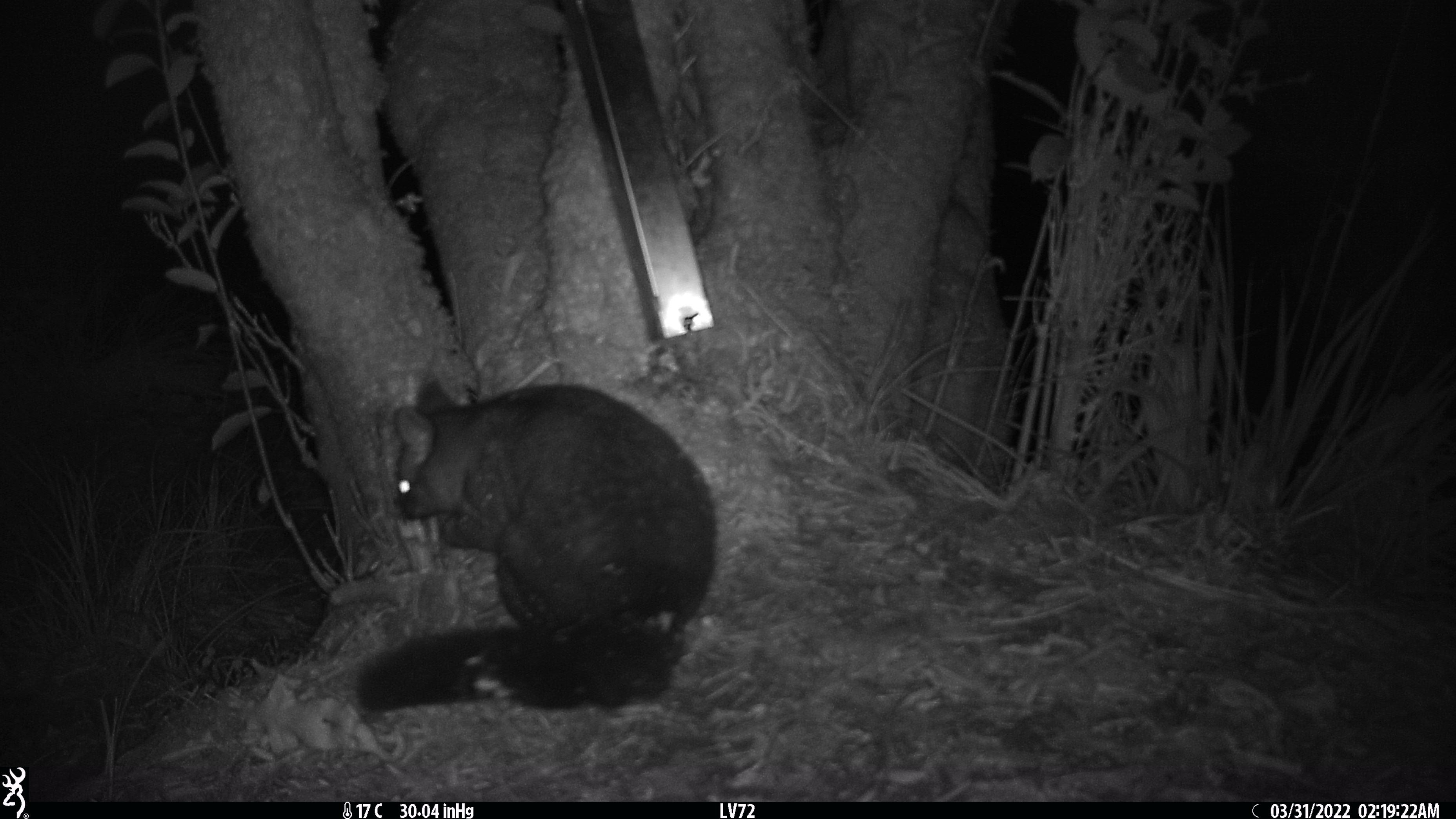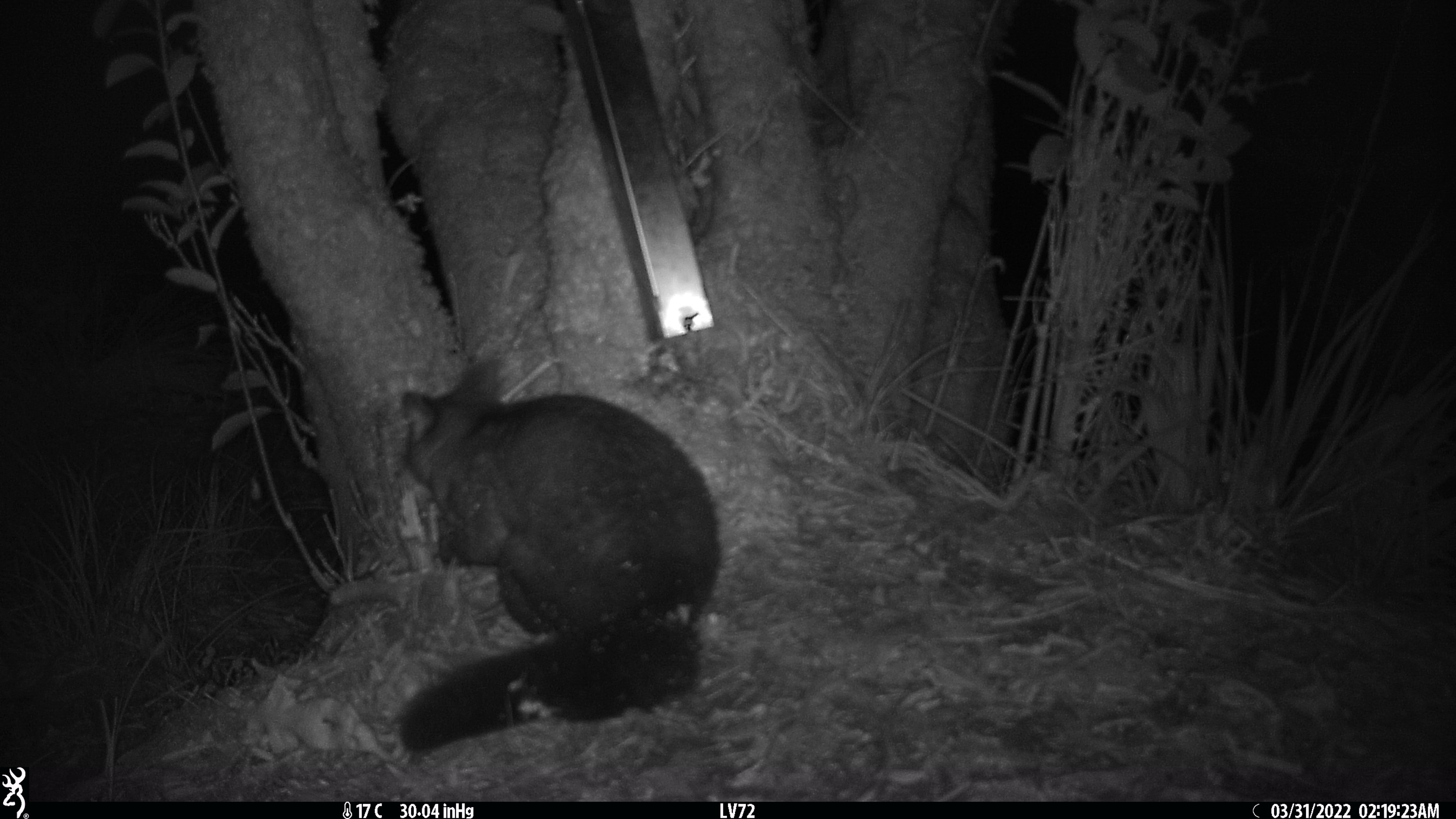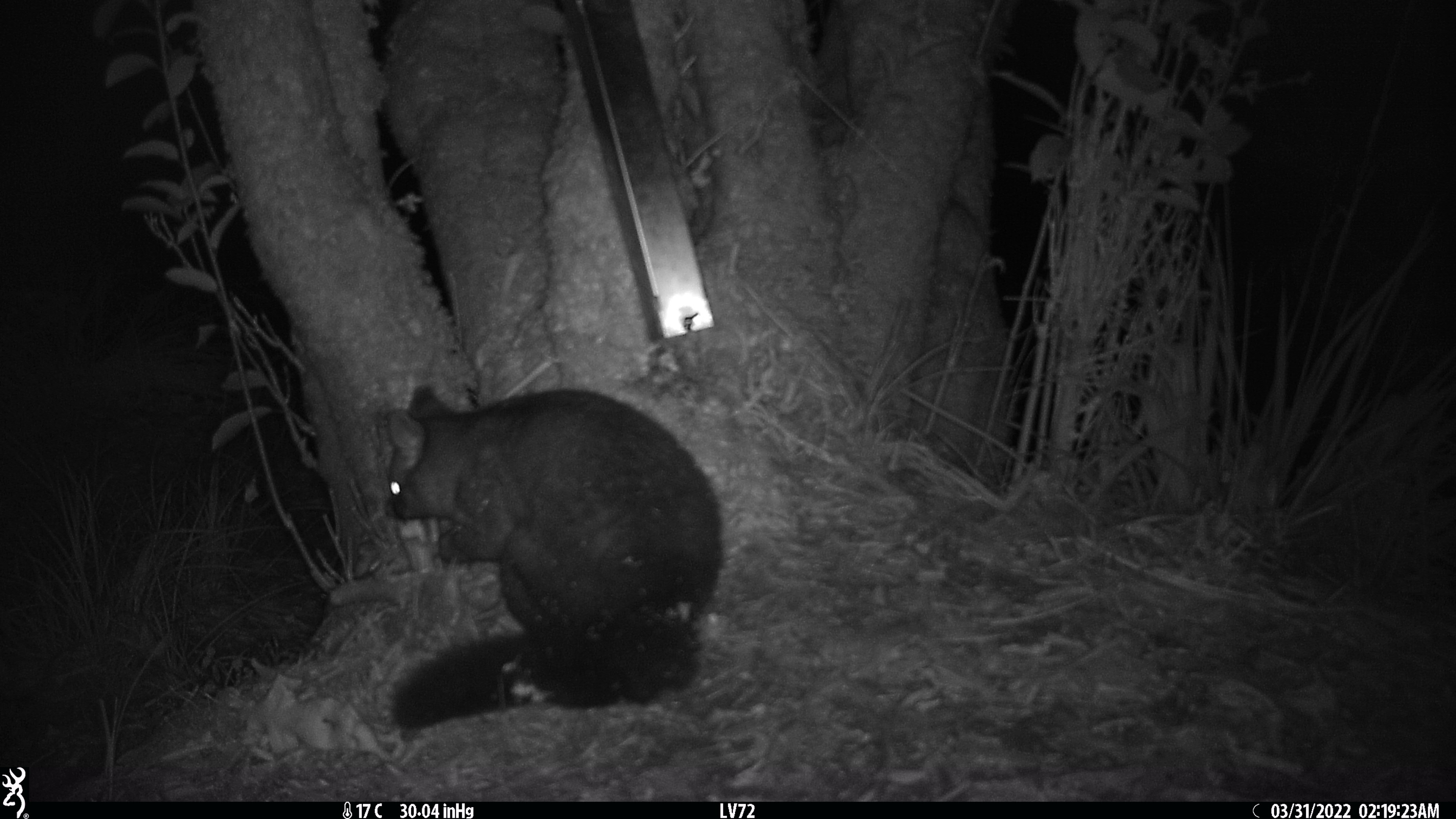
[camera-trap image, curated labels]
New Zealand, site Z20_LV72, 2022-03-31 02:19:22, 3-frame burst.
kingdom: Animalia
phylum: Chordata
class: Mammalia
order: Diprotodontia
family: Phalangeridae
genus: Trichosurus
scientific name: Trichosurus vulpecula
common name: common brushtail possum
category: possum